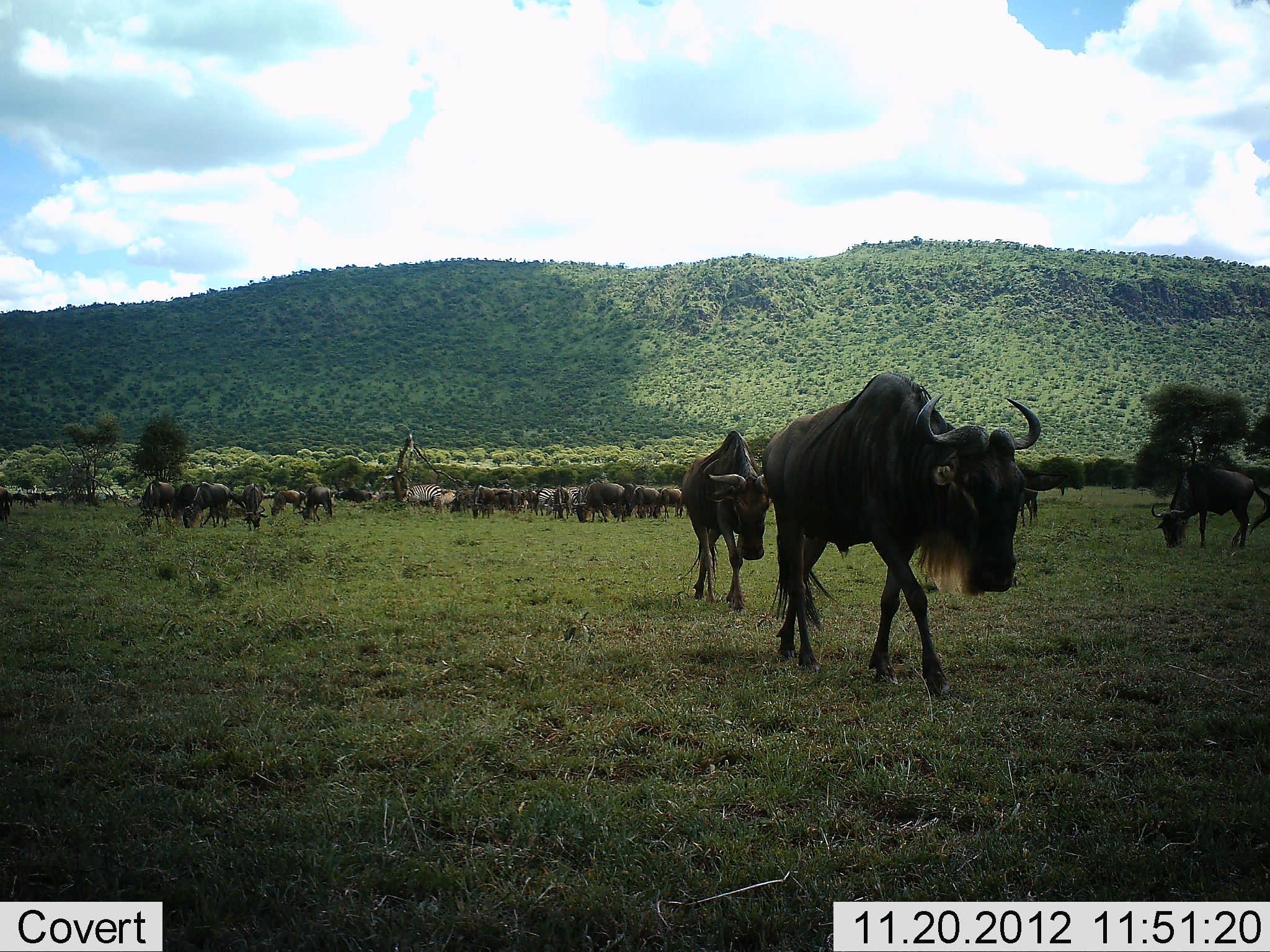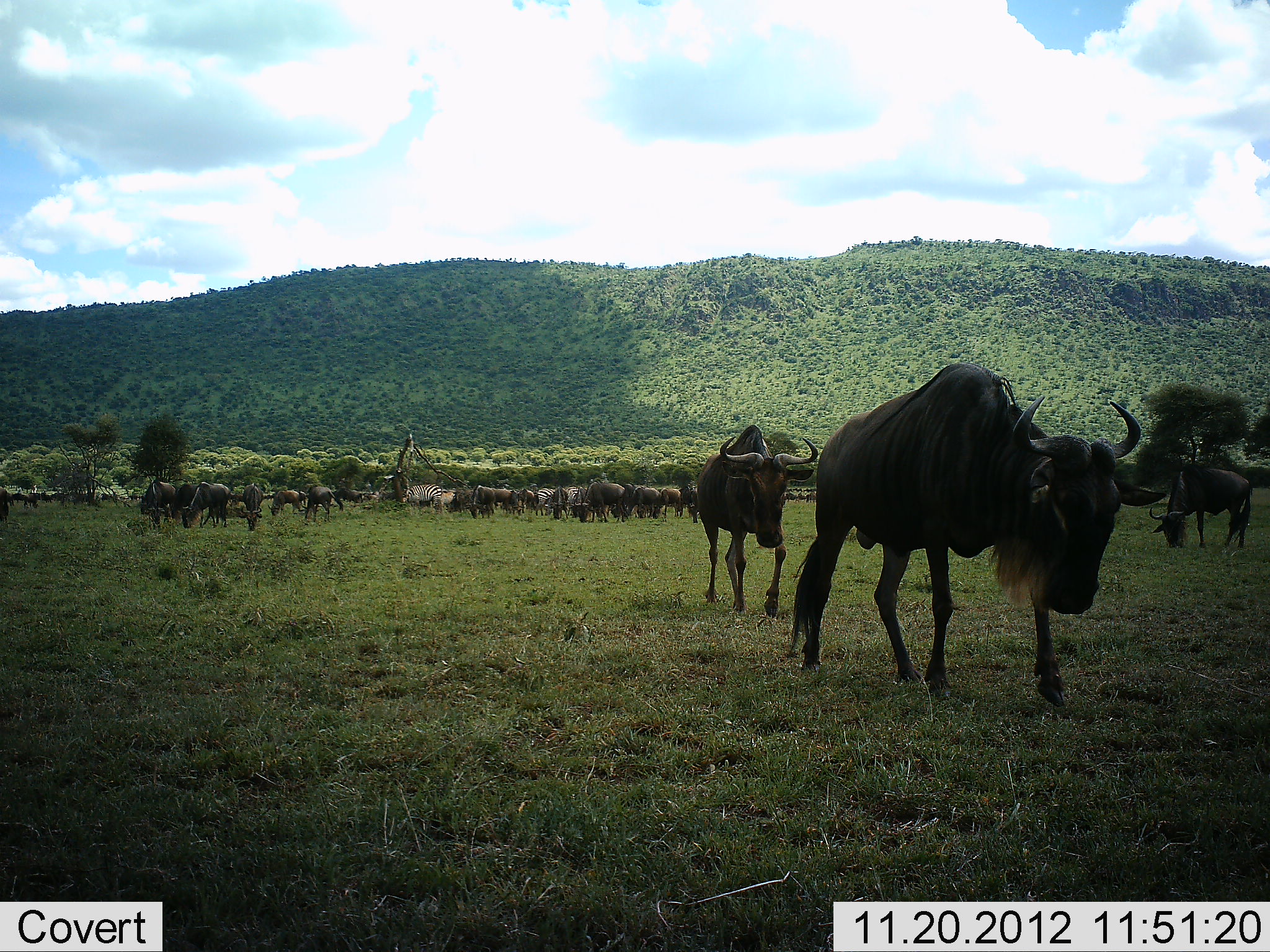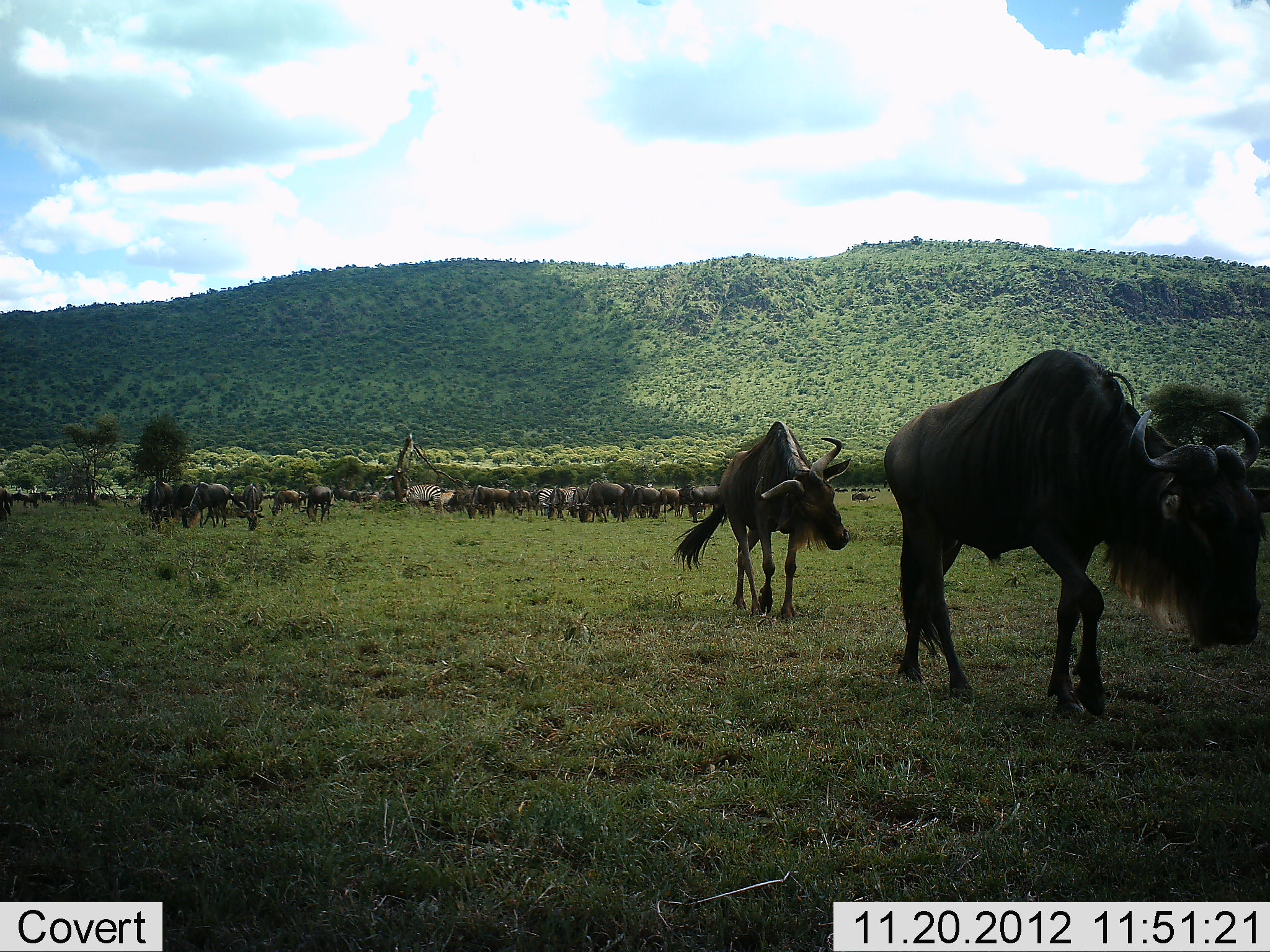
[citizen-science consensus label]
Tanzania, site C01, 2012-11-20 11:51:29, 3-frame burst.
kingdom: Animalia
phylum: Chordata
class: Mammalia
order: Artiodactyla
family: Bovidae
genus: Connochaetes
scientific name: Connochaetes taurinus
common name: blue wildebeest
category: wildebeest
Wildebeest (blue wildebeest) (Connochaetes taurinus), count 11-50. Behavior (volunteer vote fractions): standing 53%, resting 8%, moving 89%, interacting 8%. Young present (vote fraction): 3%. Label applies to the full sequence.